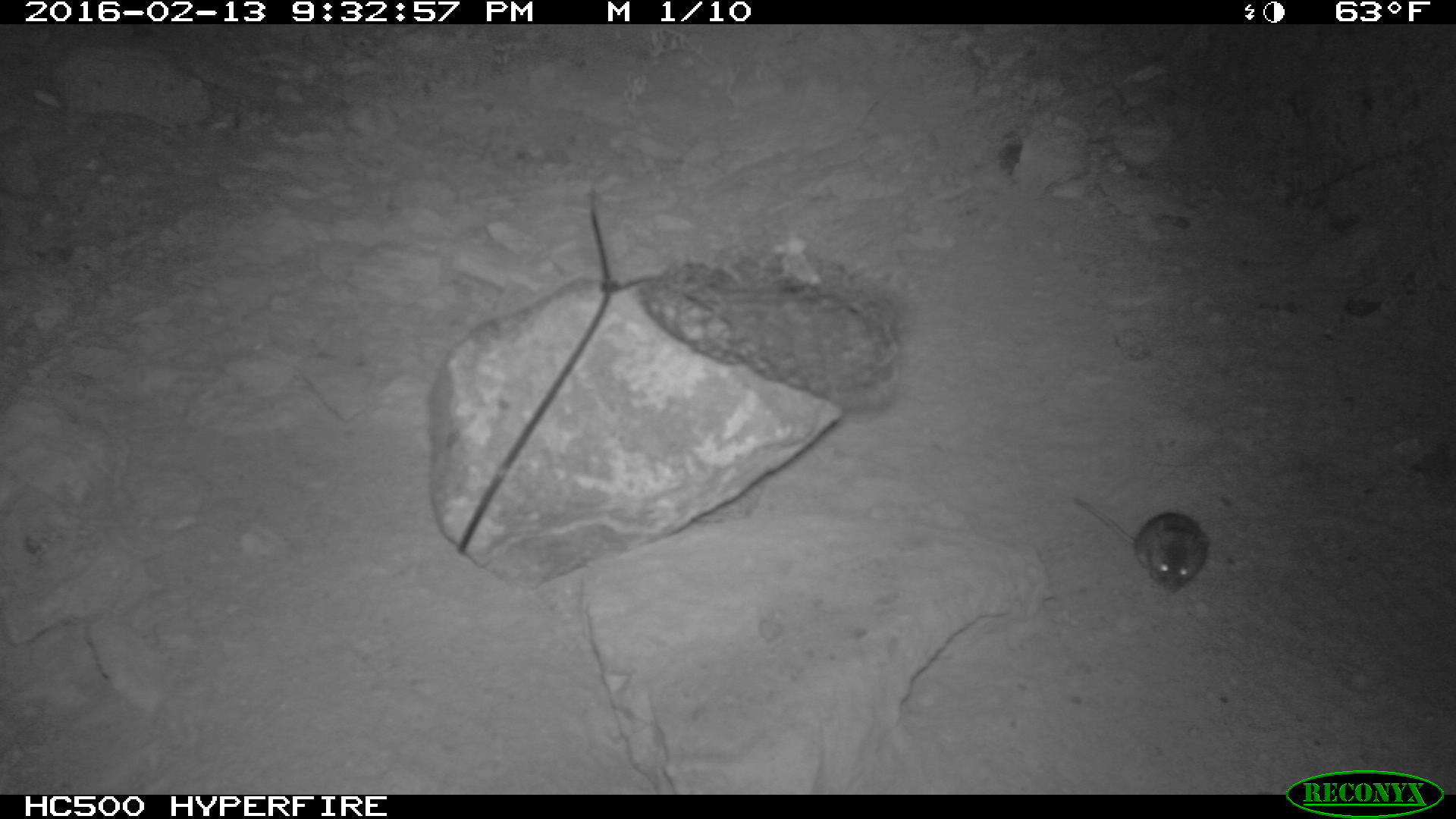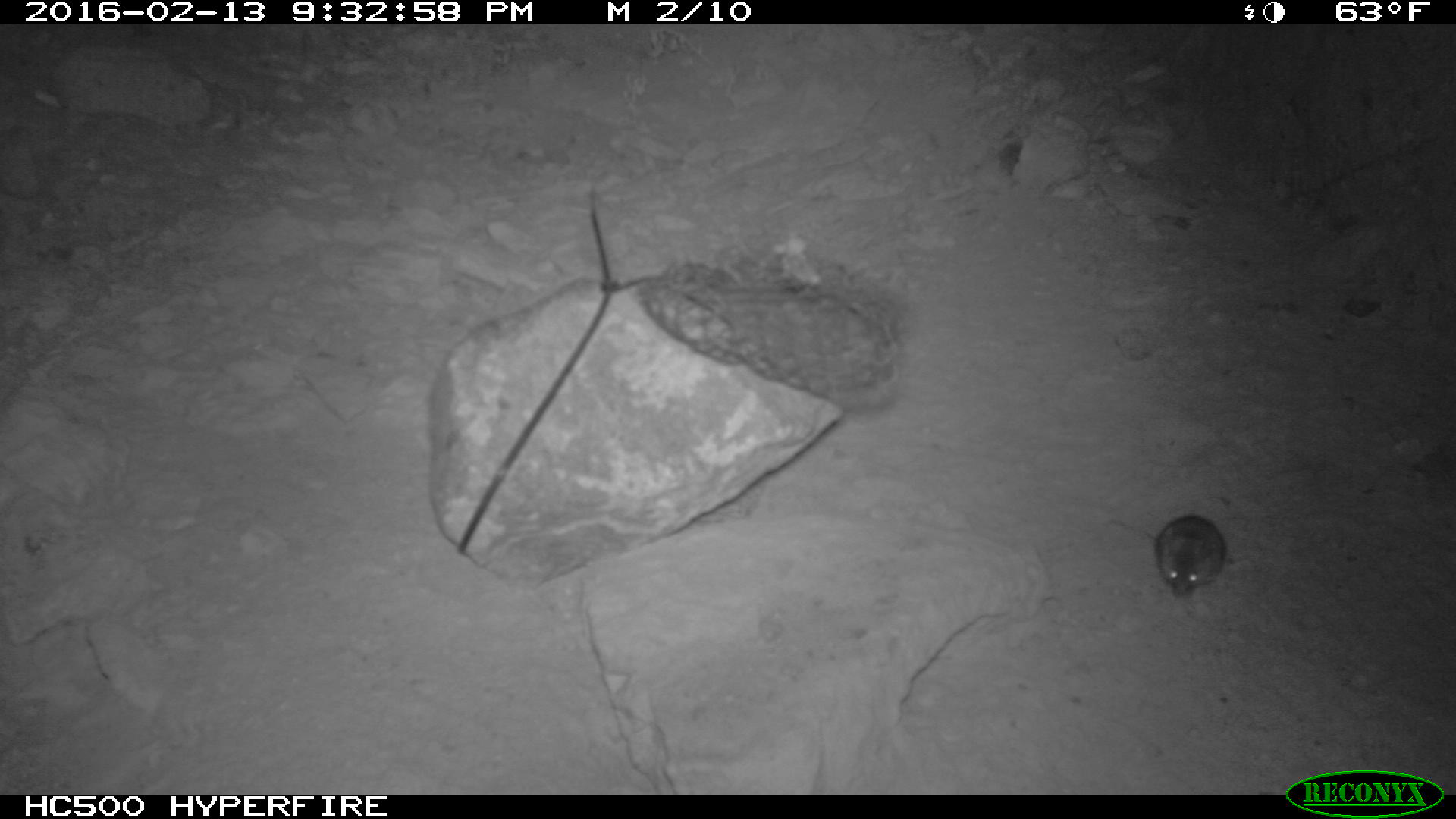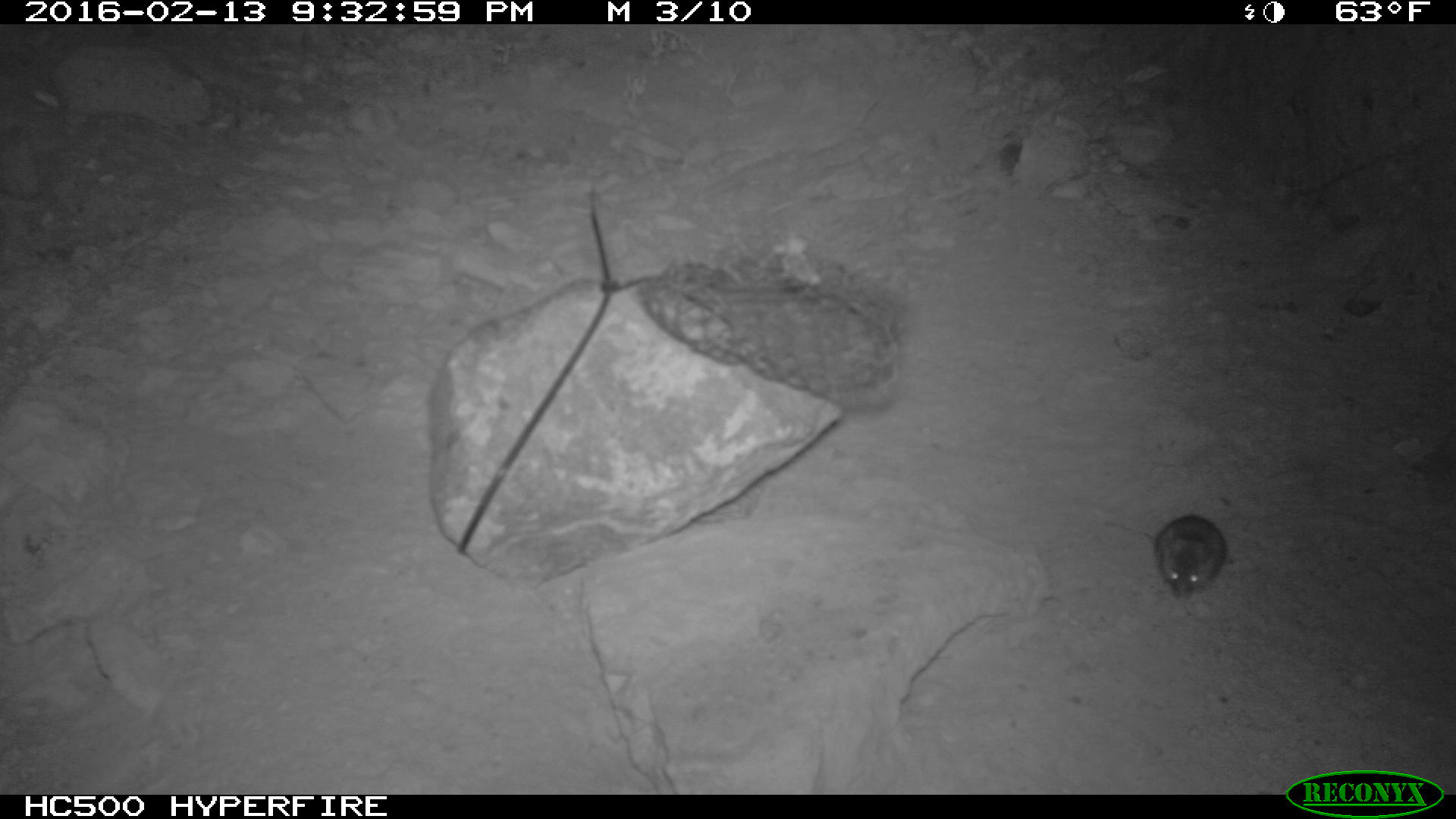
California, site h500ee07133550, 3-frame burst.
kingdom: Animalia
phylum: Chordata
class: Mammalia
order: Rodentia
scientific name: Rodentia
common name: rodent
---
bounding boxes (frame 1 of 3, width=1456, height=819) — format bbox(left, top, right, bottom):
rodent: bbox(1071, 495, 1210, 593)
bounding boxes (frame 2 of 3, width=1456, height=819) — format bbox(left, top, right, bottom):
rodent: bbox(1106, 513, 1232, 598)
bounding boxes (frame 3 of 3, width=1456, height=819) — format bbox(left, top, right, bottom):
rodent: bbox(1102, 512, 1227, 599)